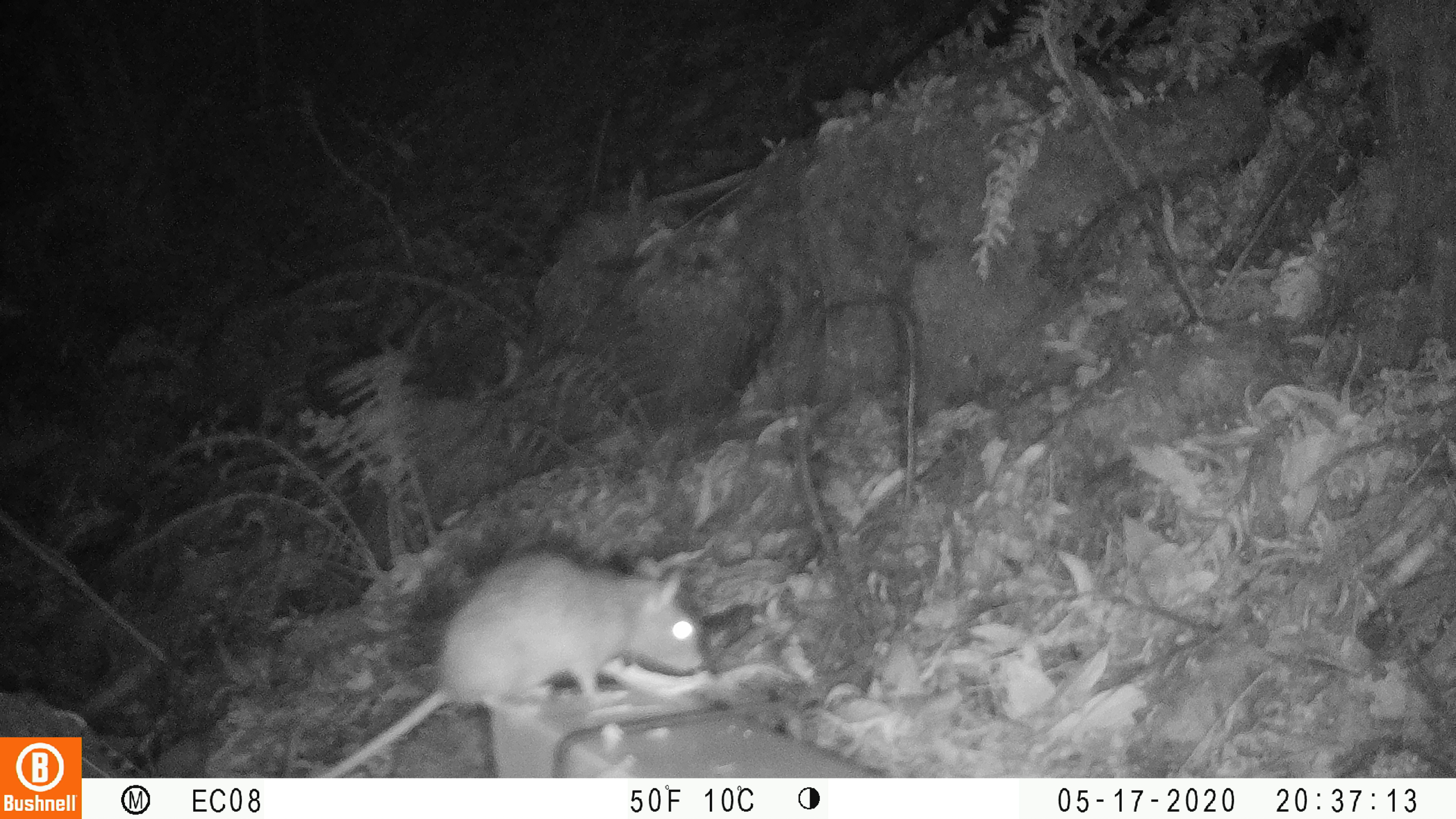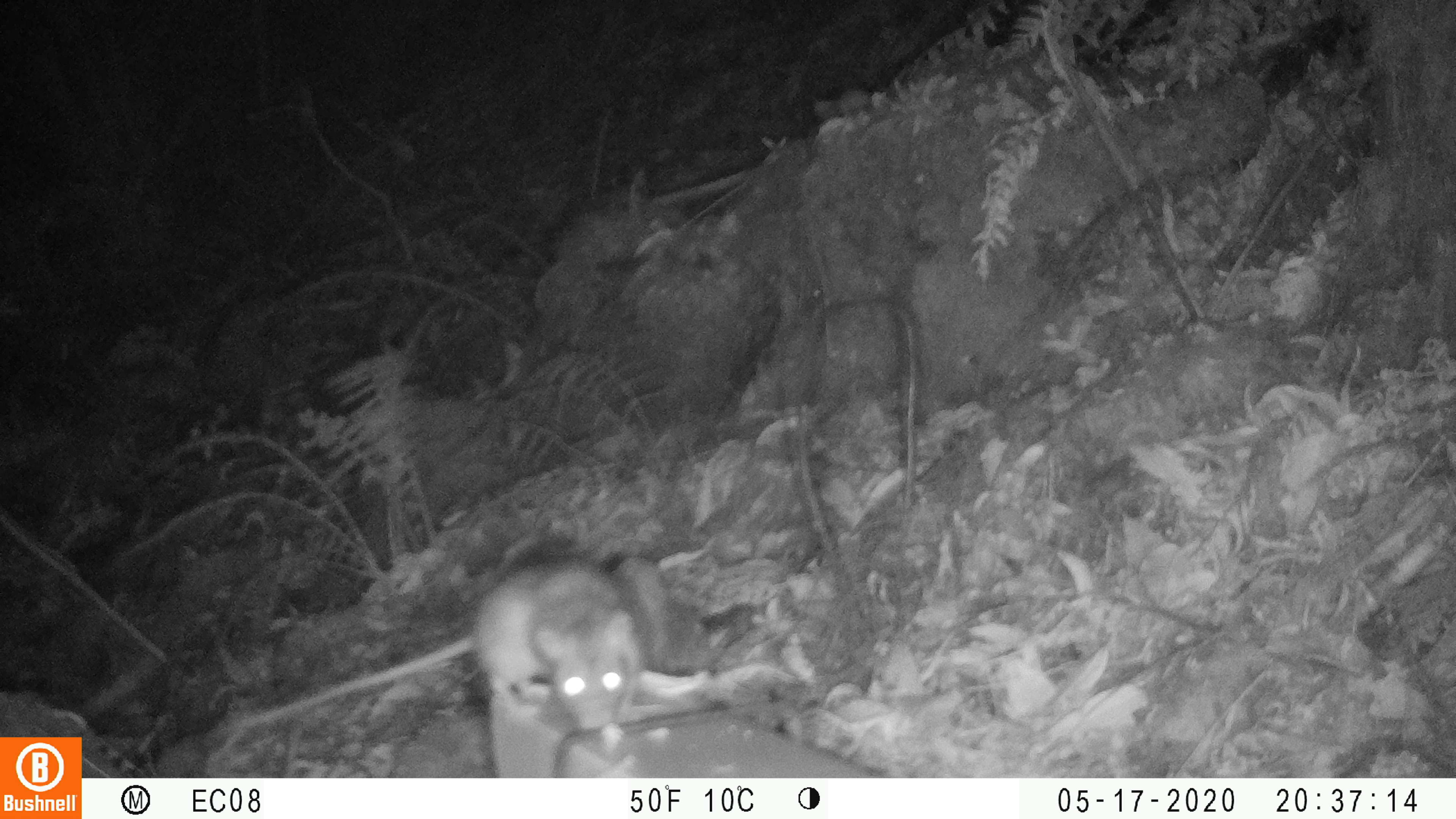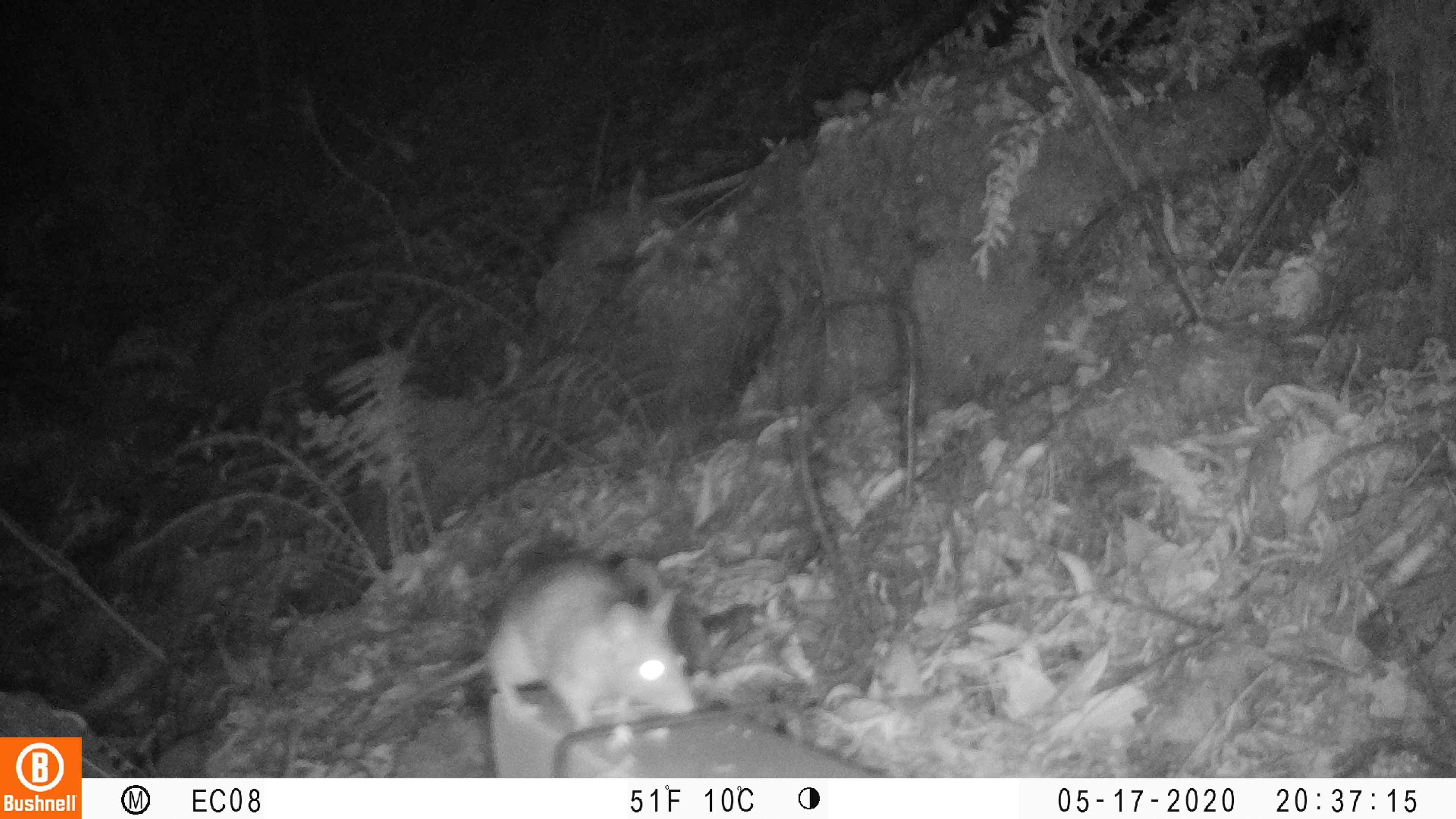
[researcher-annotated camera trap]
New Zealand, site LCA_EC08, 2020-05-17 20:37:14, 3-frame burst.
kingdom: Animalia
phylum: Chordata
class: Mammalia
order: Rodentia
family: Muridae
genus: Rattus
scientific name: Rattus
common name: rat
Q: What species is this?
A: Rat (Rattus).